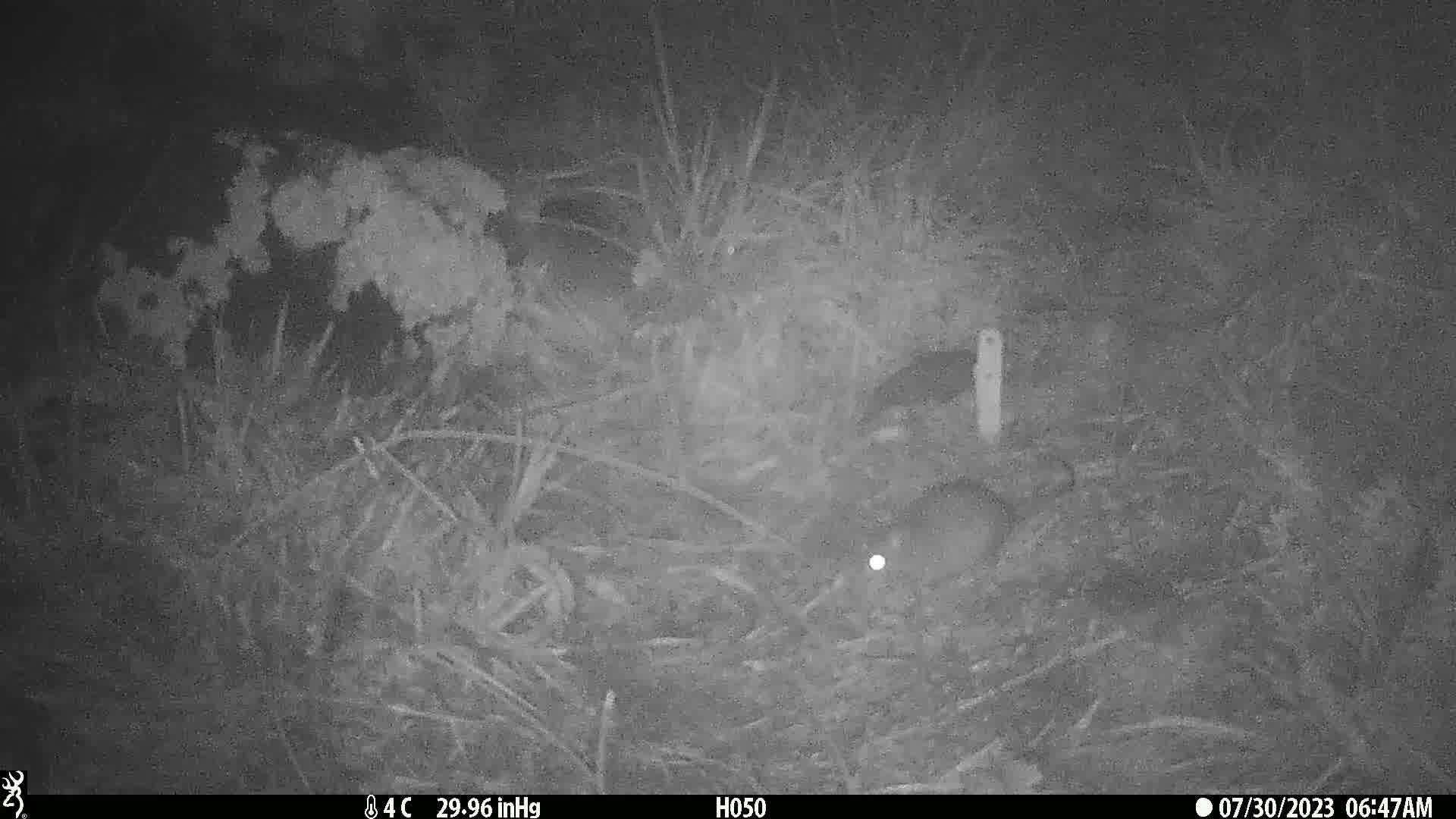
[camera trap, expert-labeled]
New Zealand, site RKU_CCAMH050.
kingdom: Animalia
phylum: Chordata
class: Mammalia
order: Rodentia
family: Muridae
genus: Rattus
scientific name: Rattus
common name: rat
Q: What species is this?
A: Rat (Rattus).